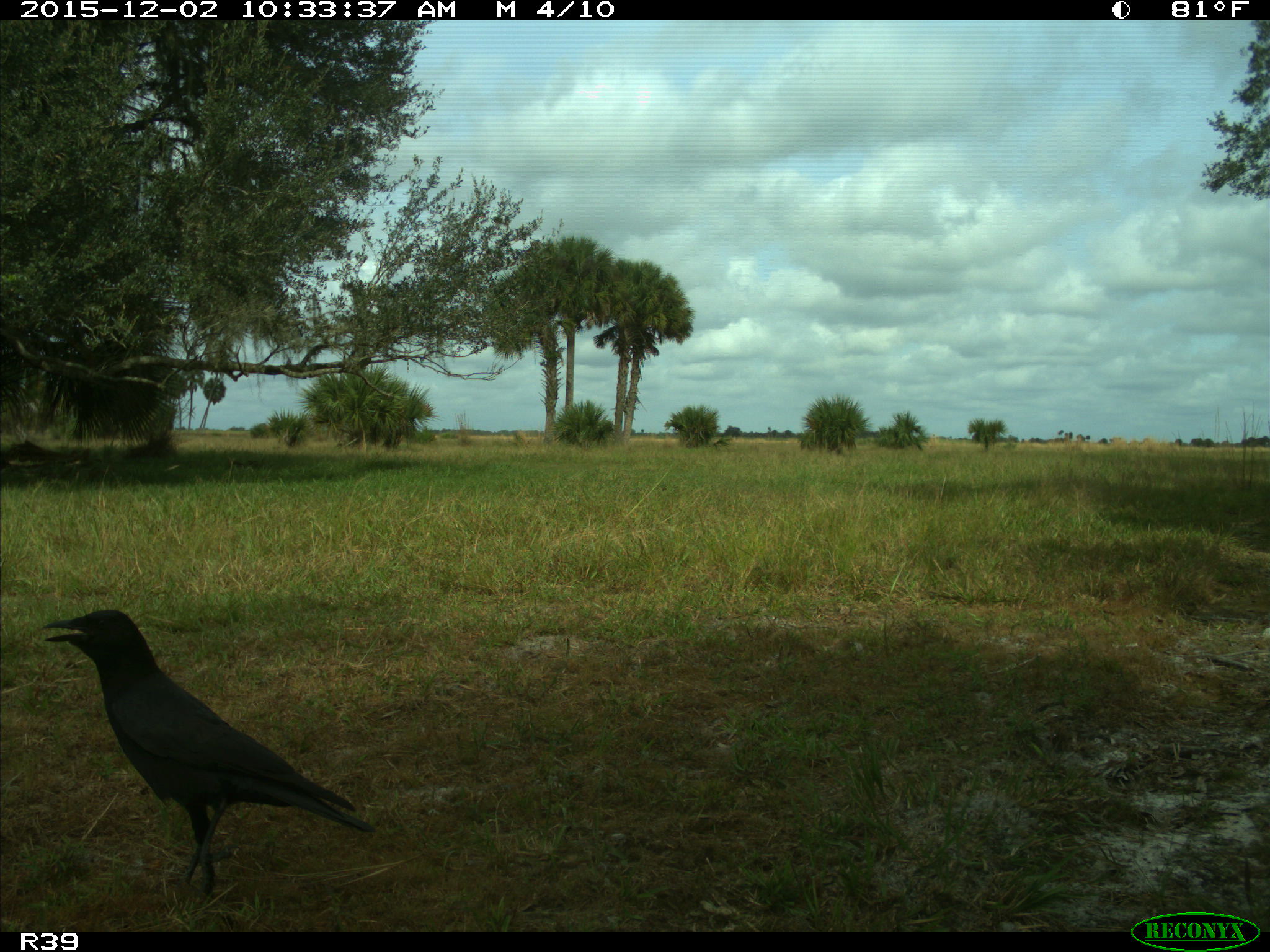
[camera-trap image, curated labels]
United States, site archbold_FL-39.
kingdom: Animalia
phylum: Chordata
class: Aves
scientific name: Aves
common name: birds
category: unidentified bird